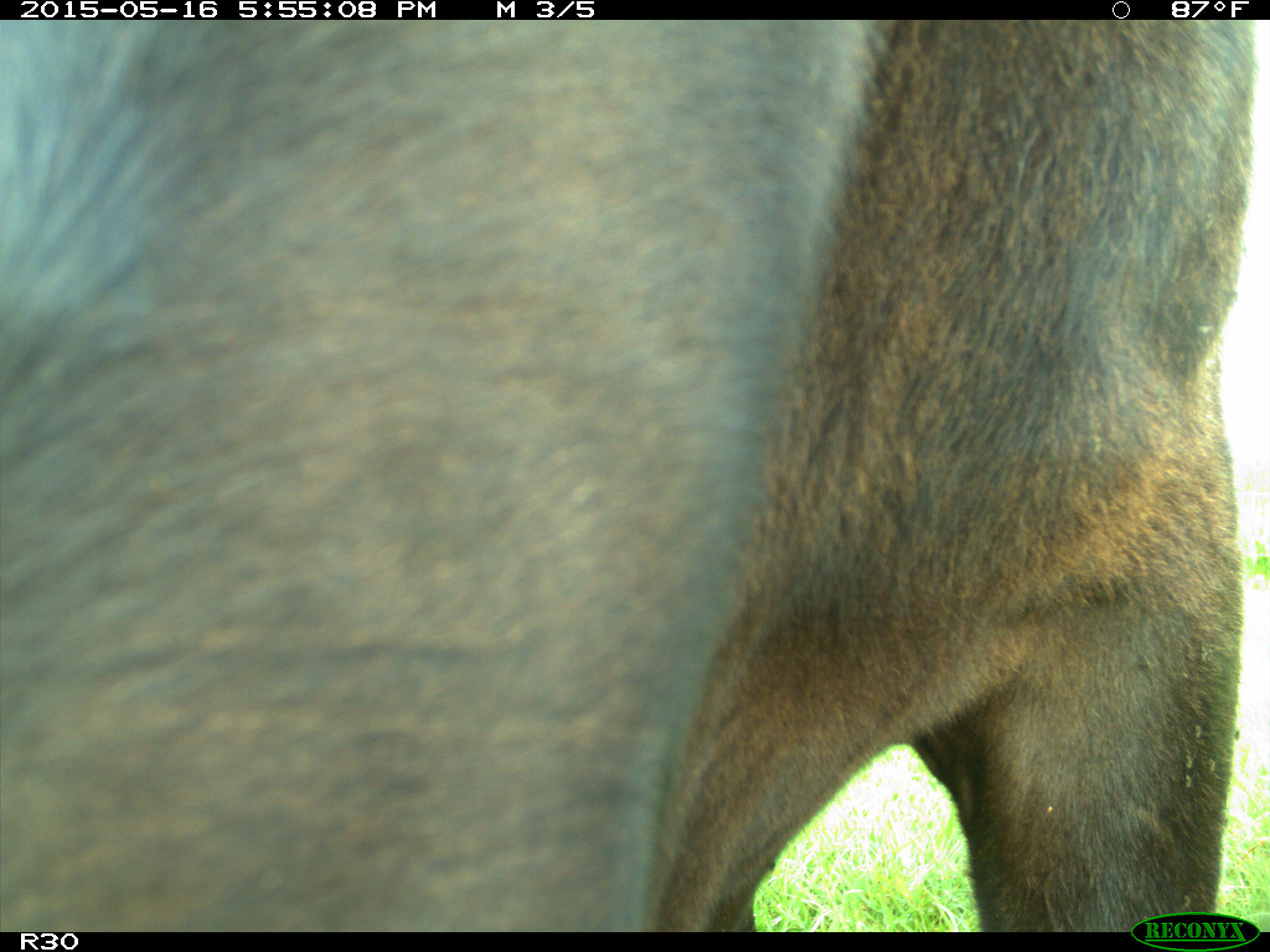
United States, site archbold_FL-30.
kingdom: Animalia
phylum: Chordata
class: Mammalia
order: Artiodactyla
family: Bovidae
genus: Bos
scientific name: Bos taurus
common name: domestic cow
Bos taurus (domestic cow).